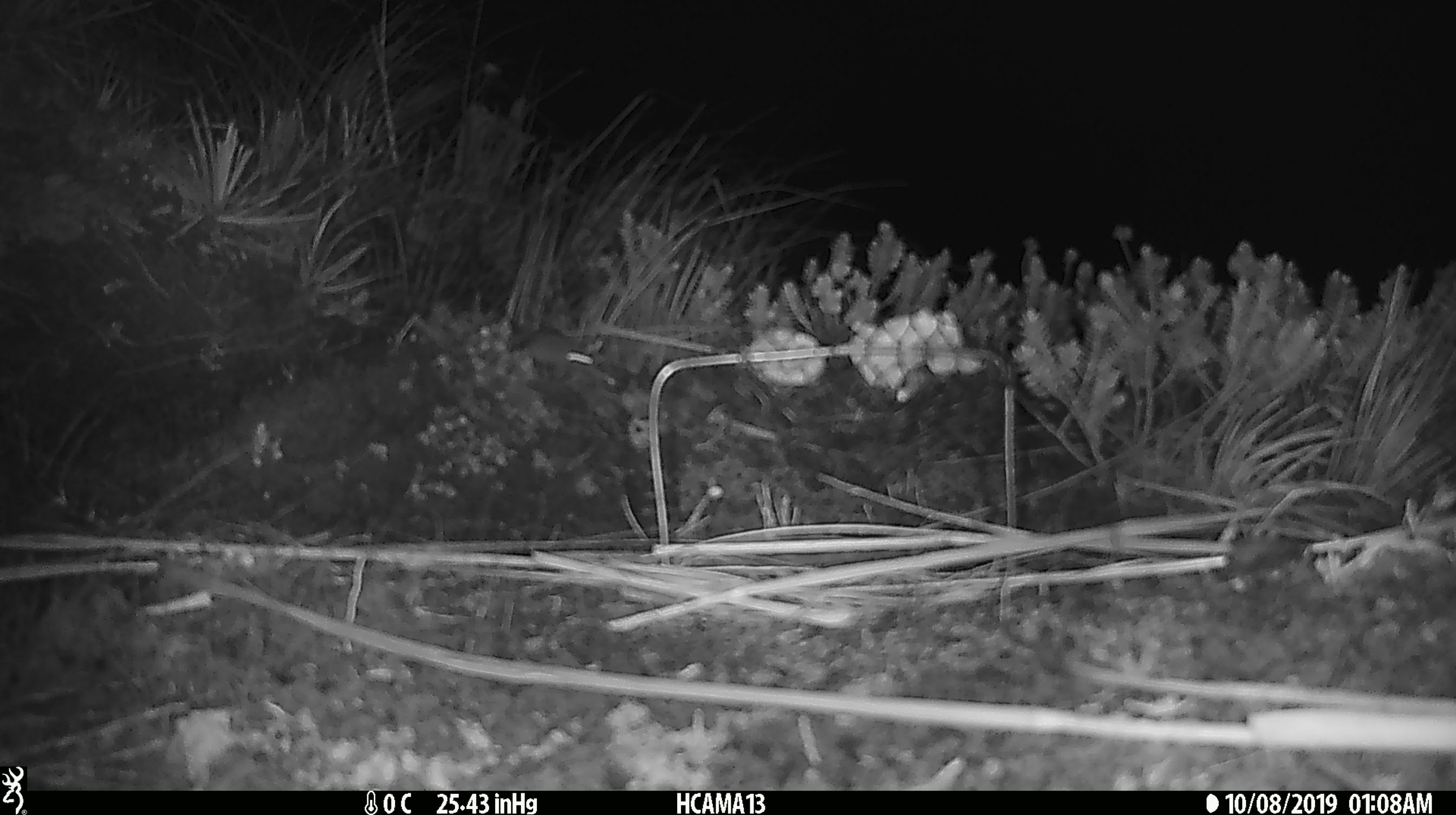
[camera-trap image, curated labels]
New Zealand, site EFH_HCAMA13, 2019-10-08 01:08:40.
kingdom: Animalia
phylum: Chordata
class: Mammalia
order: Rodentia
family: Muridae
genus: Mus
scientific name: Mus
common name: mouse